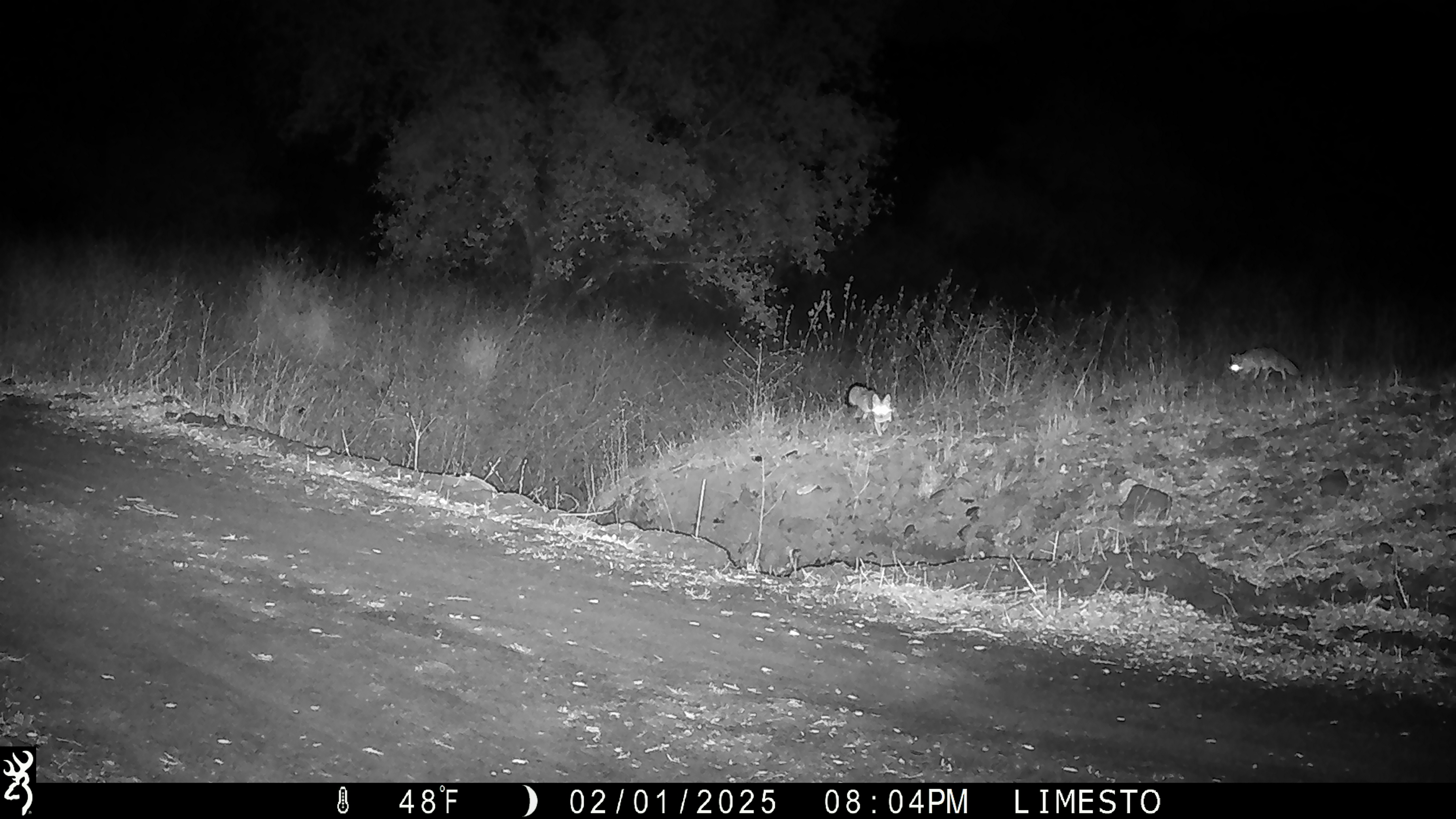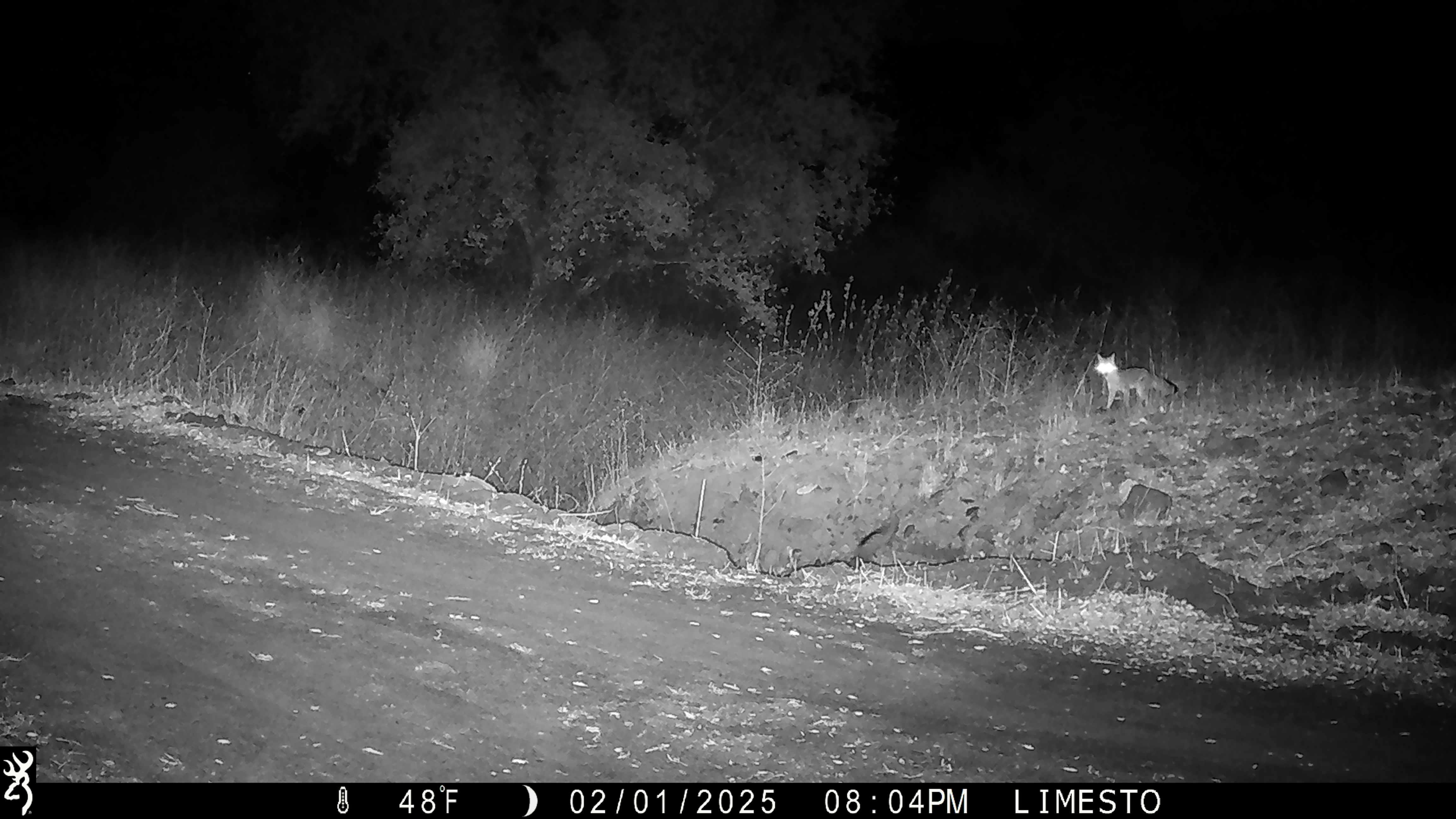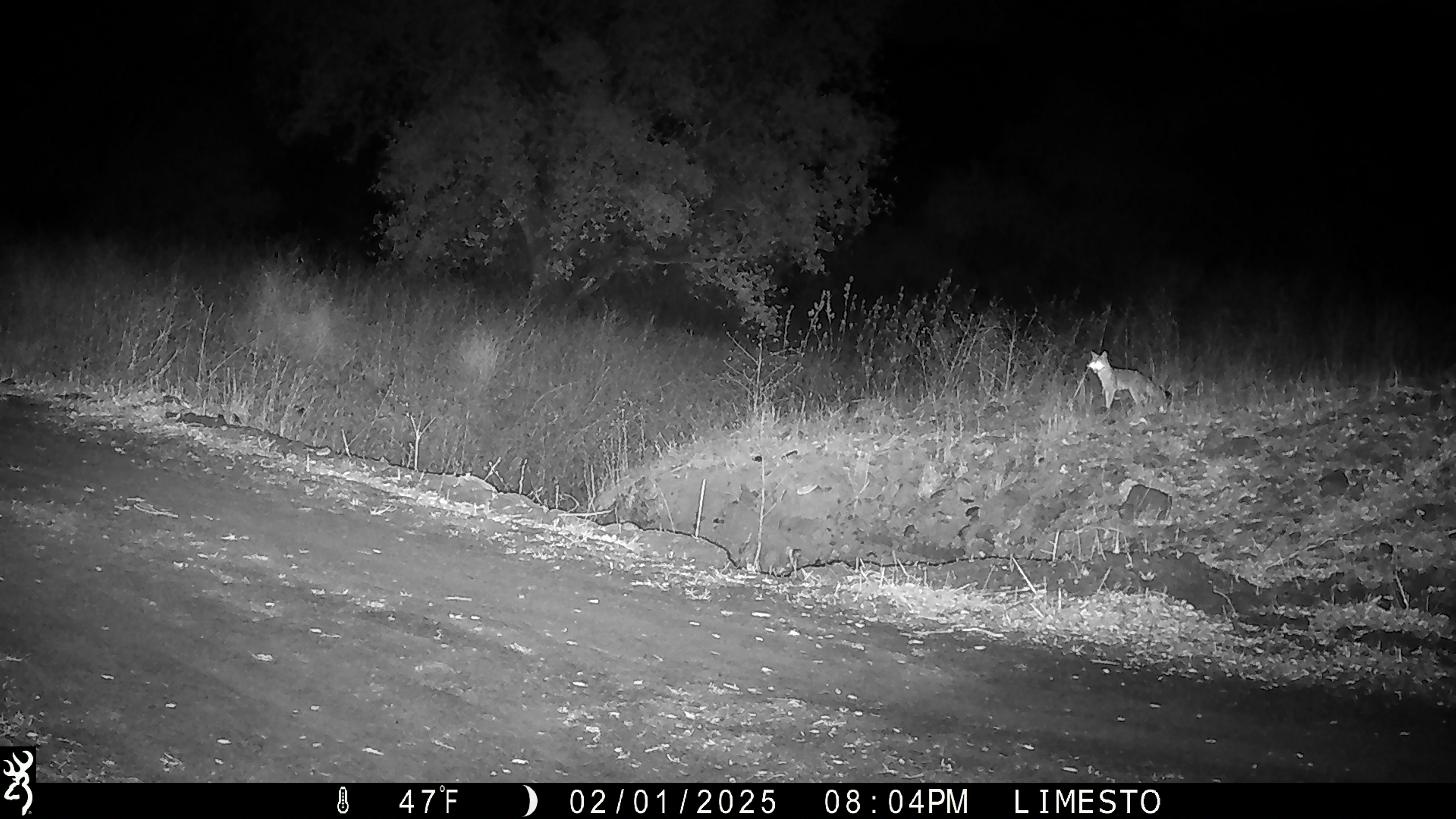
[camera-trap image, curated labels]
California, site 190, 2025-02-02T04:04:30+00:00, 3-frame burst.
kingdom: Animalia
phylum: Chordata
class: Mammalia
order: Carnivora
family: Canidae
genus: Urocyon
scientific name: Urocyon cinereoargenteus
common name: gray fox